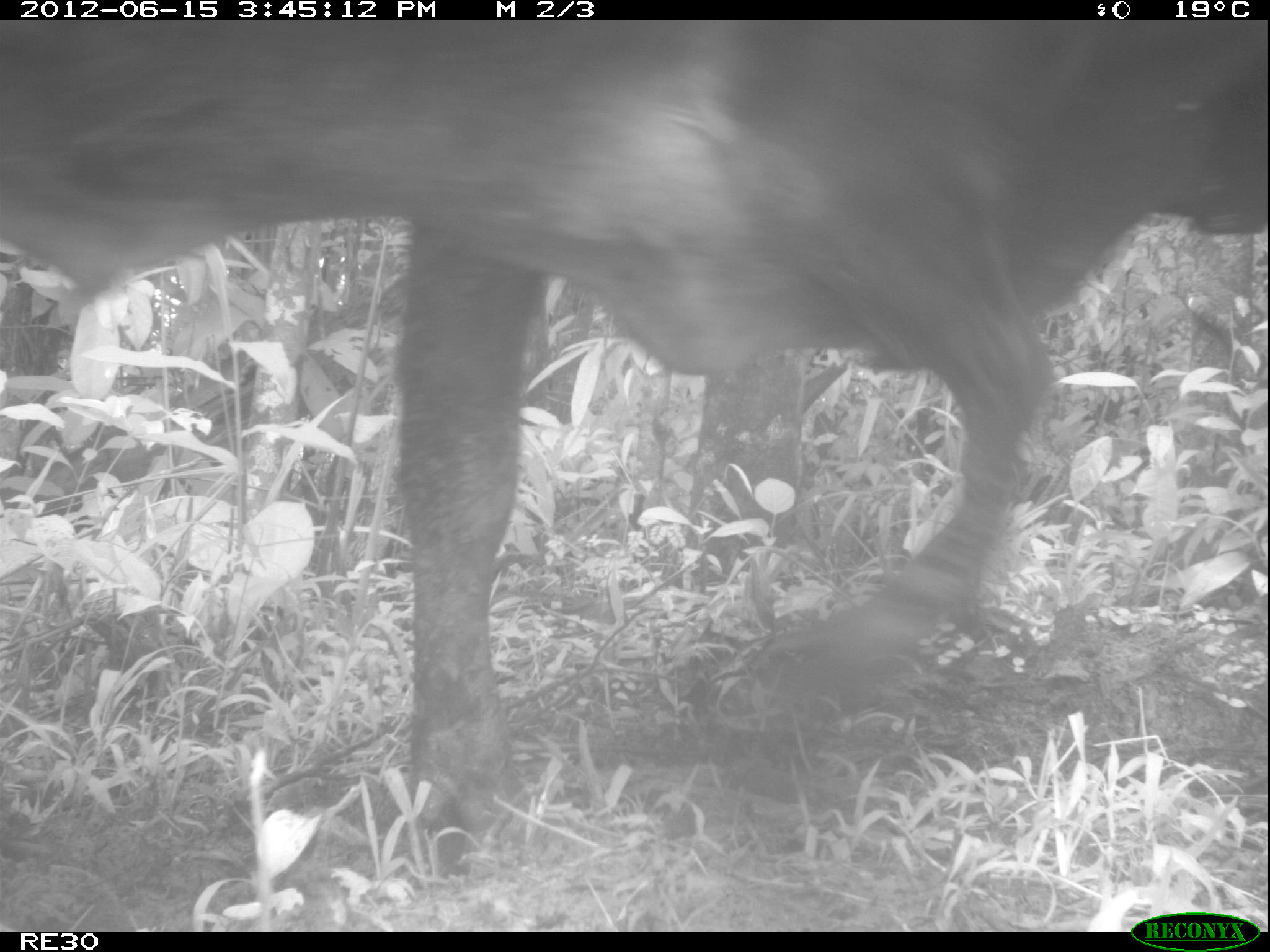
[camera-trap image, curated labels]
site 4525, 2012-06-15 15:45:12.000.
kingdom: Animalia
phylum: Chordata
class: Mammalia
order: Artiodactyla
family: Bovidae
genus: Bos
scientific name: Bos taurus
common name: domestic cattle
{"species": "Bos taurus (domestic cattle)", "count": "2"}